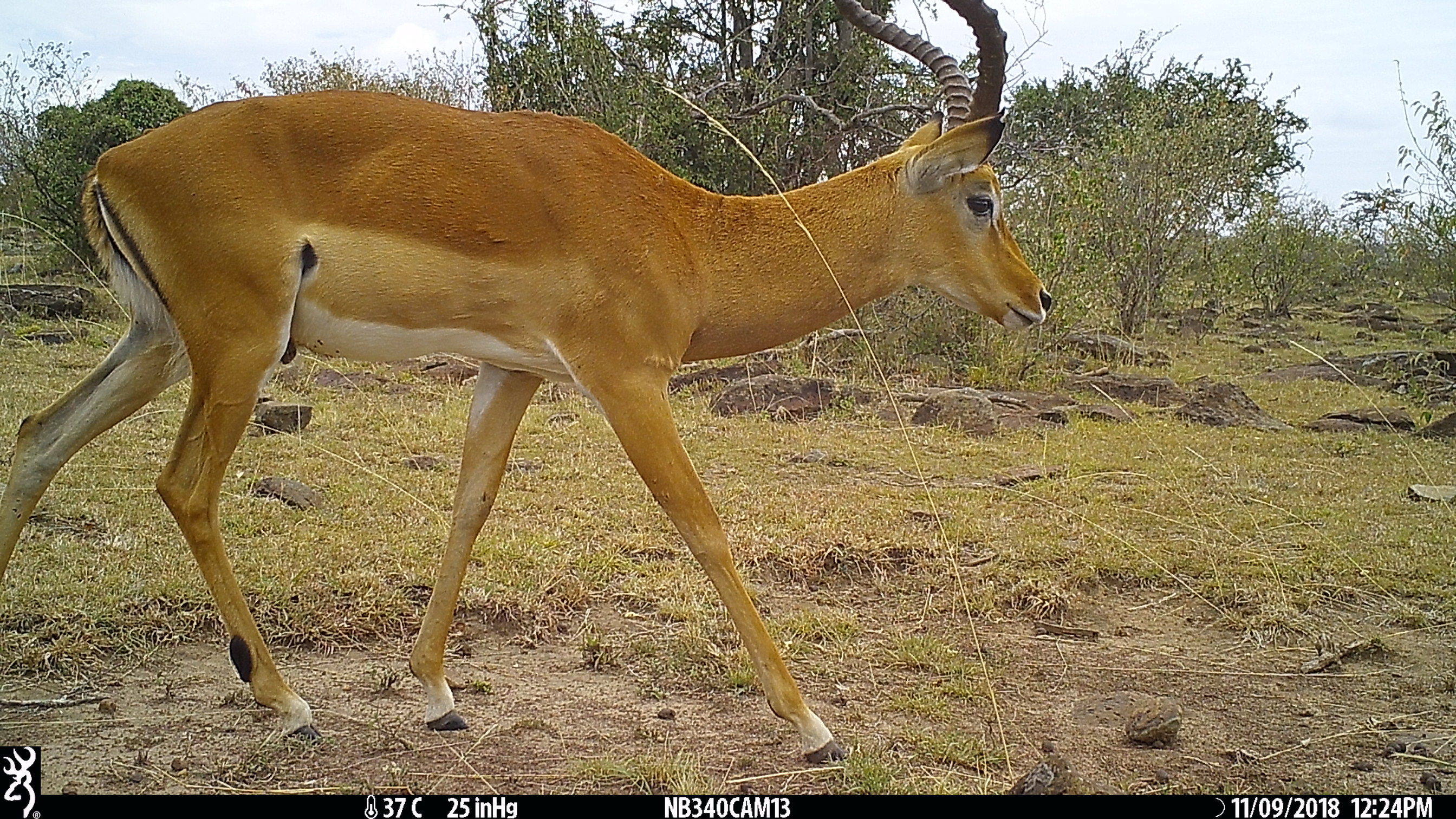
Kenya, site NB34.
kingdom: Animalia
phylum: Chordata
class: Mammalia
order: Artiodactyla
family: Bovidae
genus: Aepyceros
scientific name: Aepyceros melampus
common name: impala